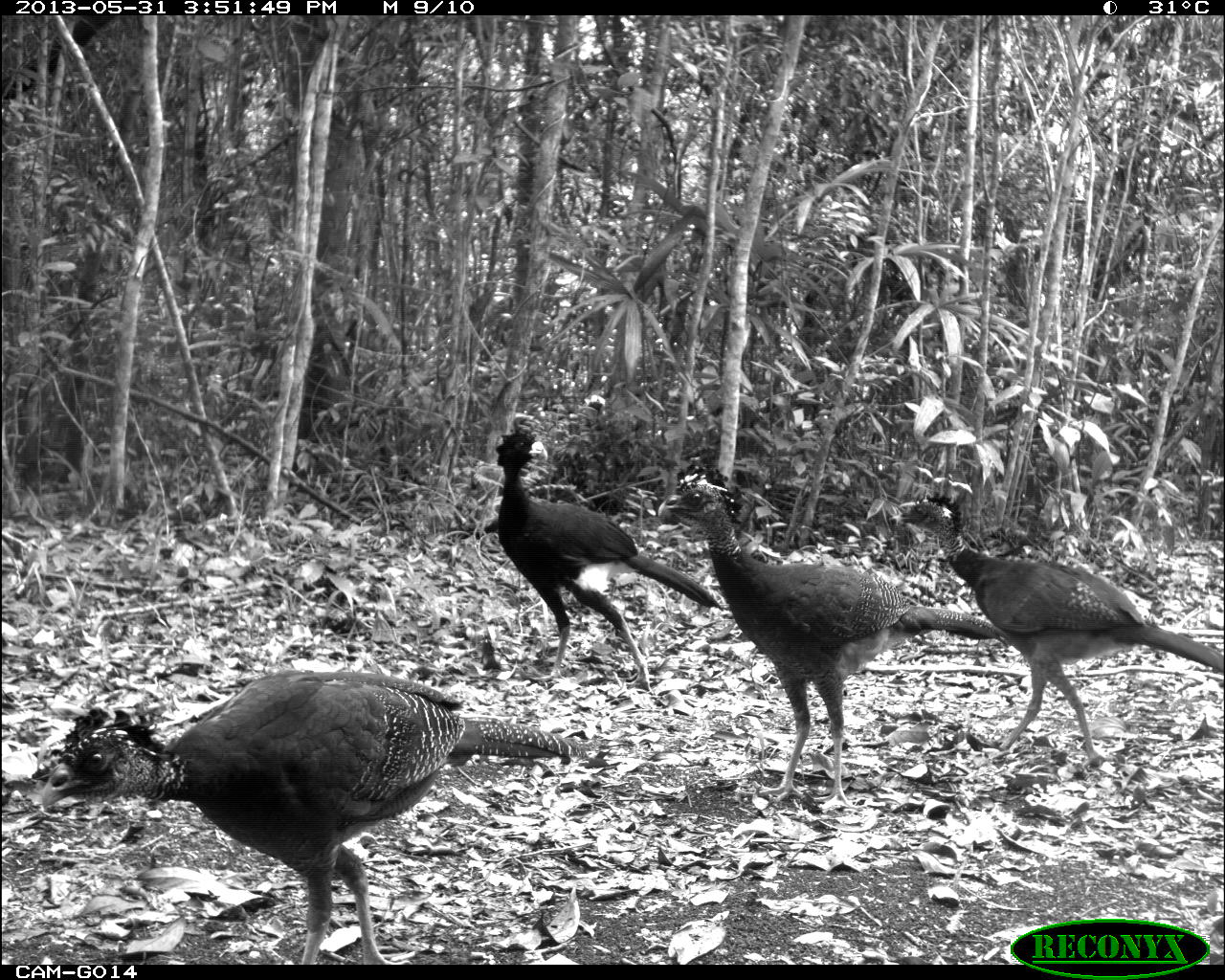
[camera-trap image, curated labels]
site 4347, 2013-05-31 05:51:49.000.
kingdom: Animalia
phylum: Chordata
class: Aves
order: Galliformes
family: Cracidae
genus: Crax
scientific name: Crax rubra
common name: great curassow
Crax rubra (great curassow), count 1.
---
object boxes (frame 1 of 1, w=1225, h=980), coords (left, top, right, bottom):
crax rubra: (38, 666, 588, 965); (654, 462, 1010, 810); (888, 489, 1225, 767); (495, 427, 725, 693)